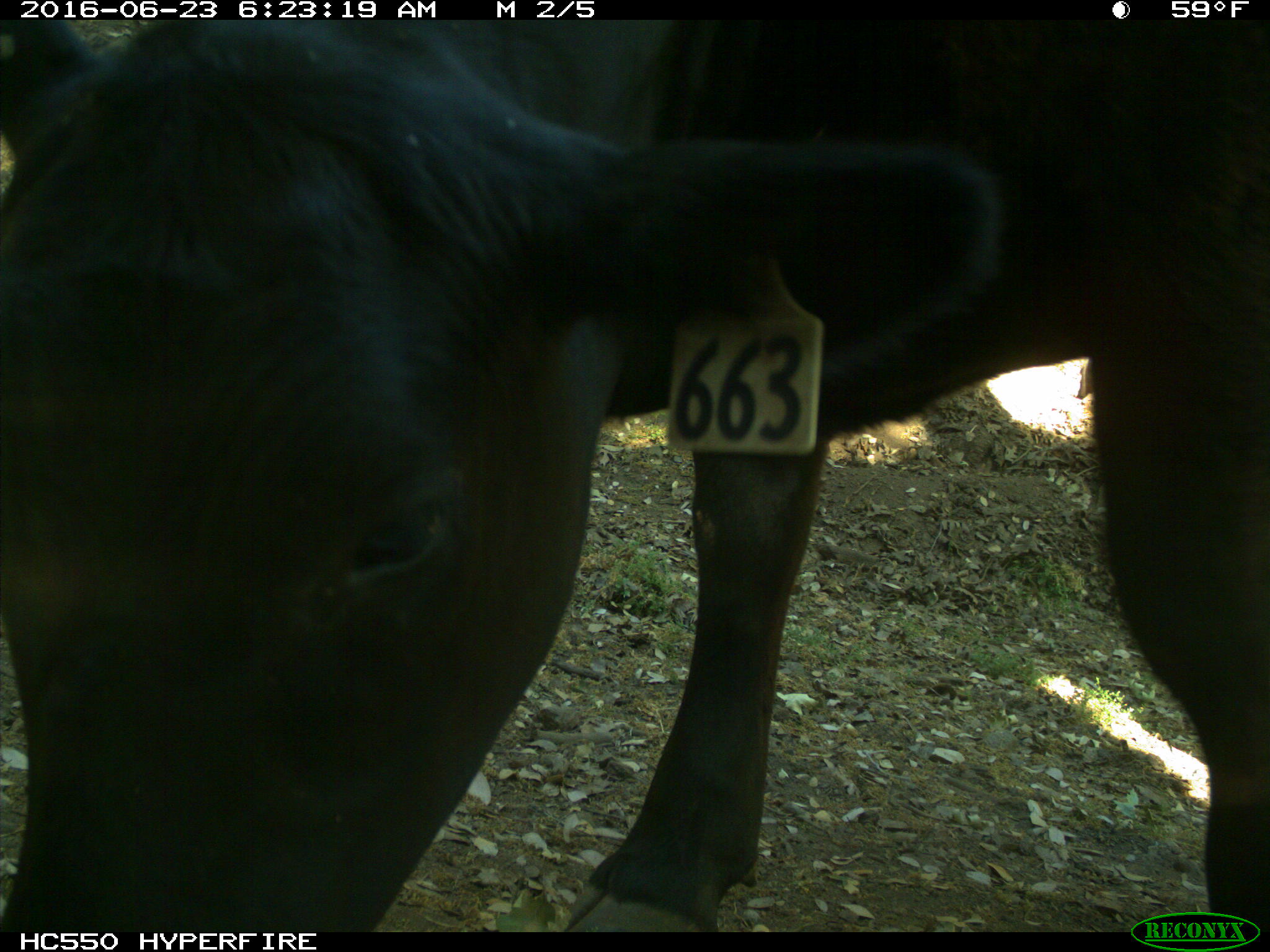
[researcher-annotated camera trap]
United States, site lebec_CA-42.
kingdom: Animalia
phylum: Chordata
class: Mammalia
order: Artiodactyla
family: Bovidae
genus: Bos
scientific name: Bos taurus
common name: domestic cow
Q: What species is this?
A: Bos taurus (domestic cow).